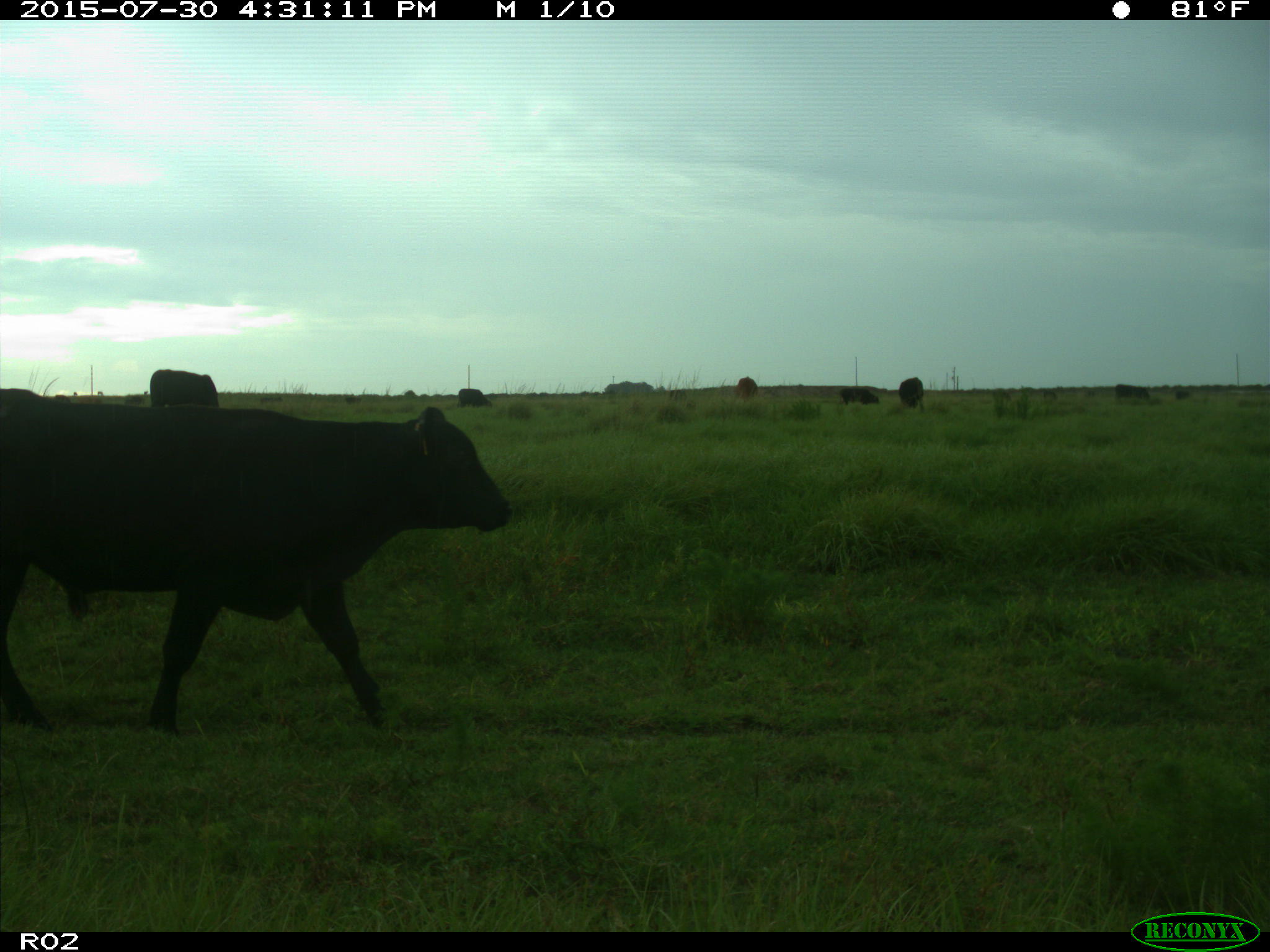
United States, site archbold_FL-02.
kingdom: Animalia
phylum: Chordata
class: Mammalia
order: Artiodactyla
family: Bovidae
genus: Bos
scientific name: Bos taurus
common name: domestic cow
Bos taurus (domestic cow).